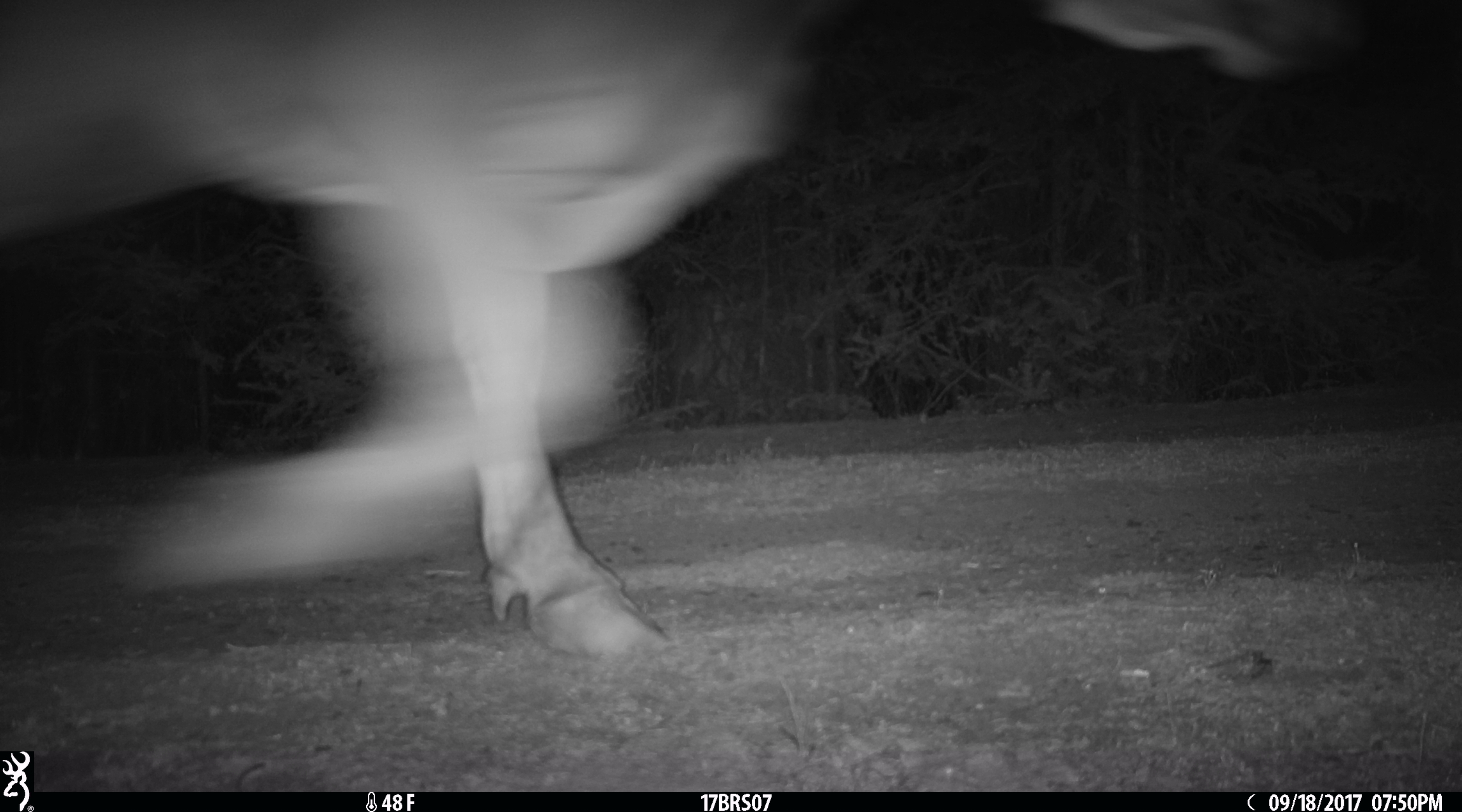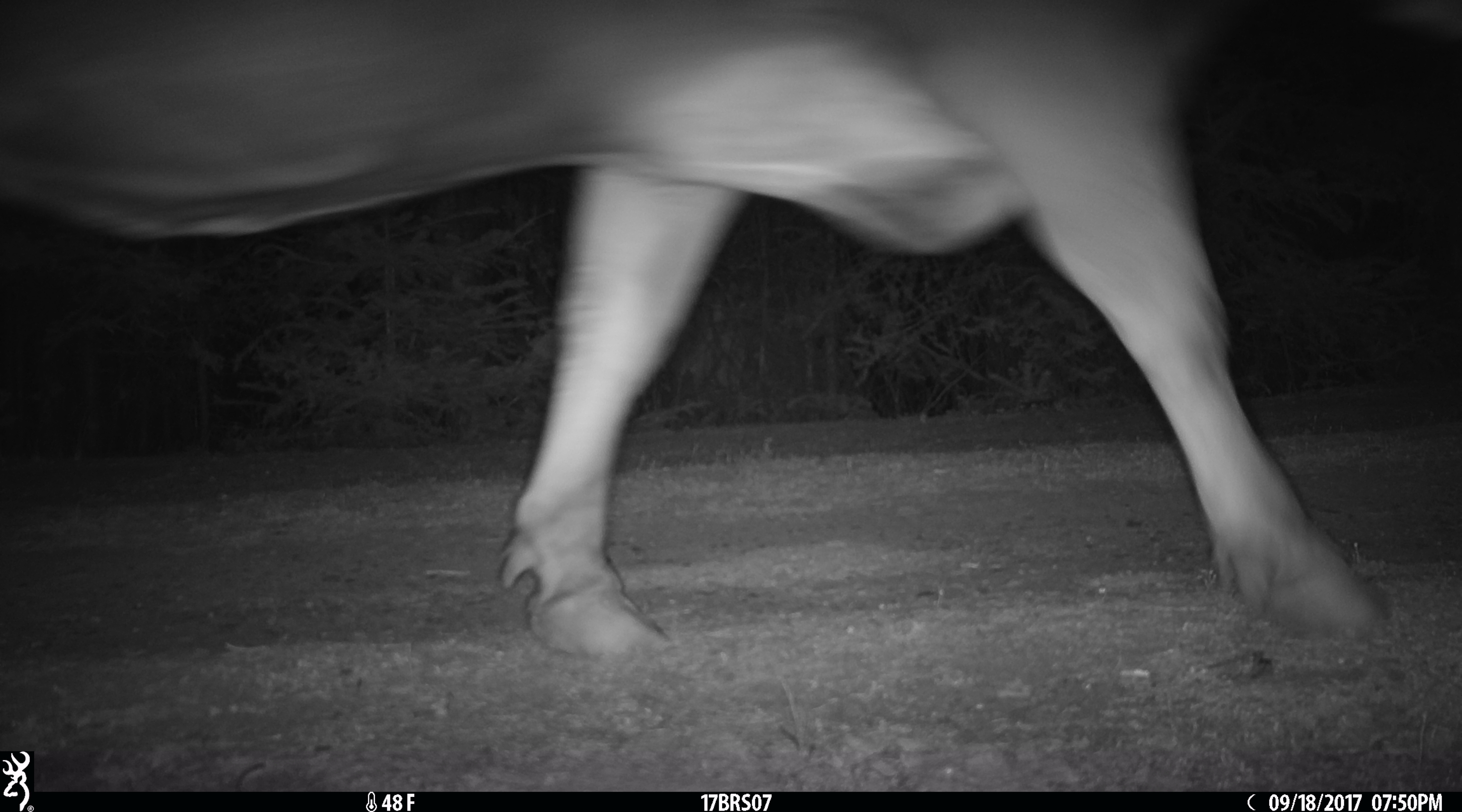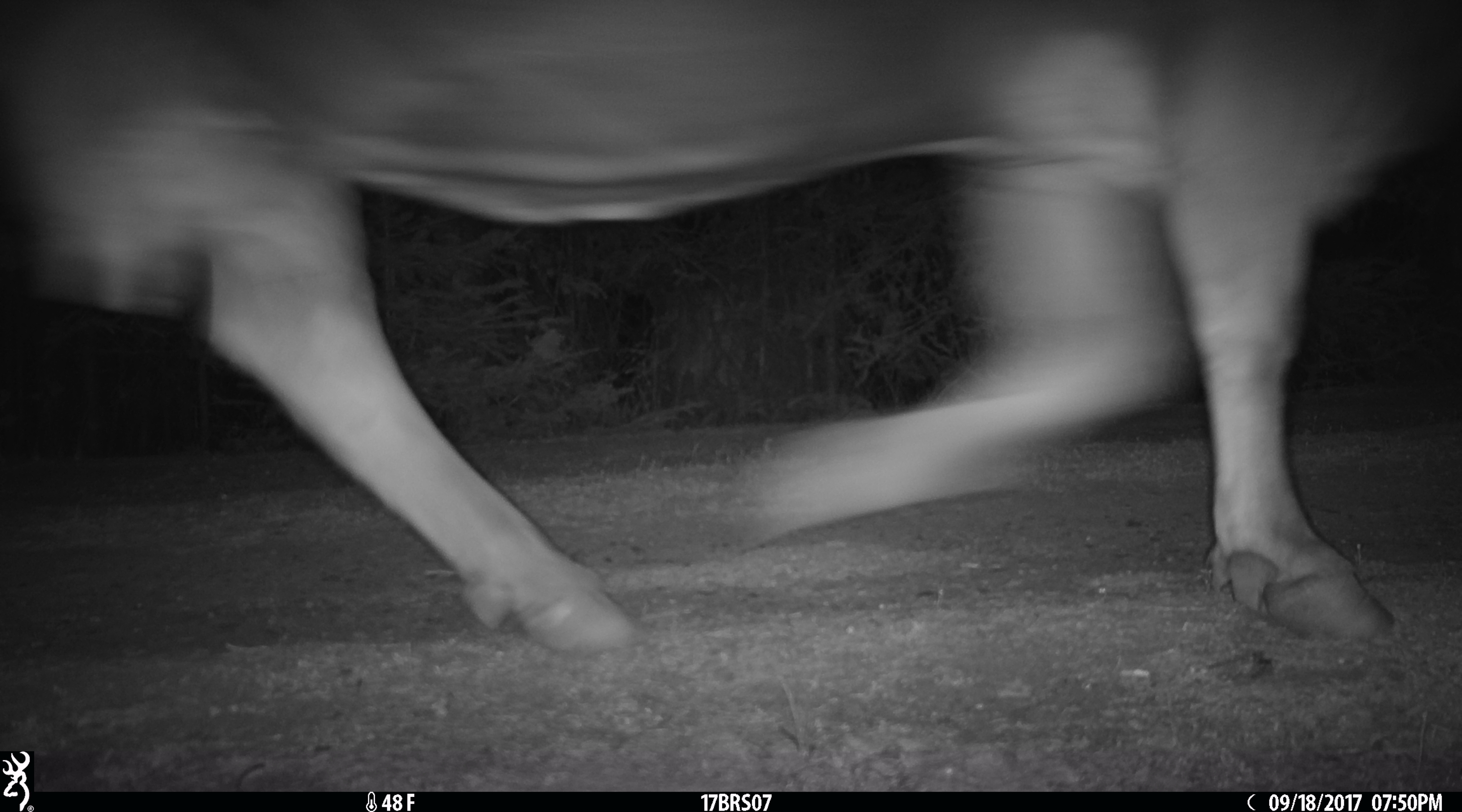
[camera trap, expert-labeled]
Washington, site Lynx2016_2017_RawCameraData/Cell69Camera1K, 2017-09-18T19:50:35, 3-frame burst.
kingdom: Animalia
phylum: Chordata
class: Mammalia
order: Artiodactyla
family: Bovidae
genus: Bos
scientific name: Bos taurus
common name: domestic cattle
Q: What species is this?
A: Domestic cattle (Bos taurus).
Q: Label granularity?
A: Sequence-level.